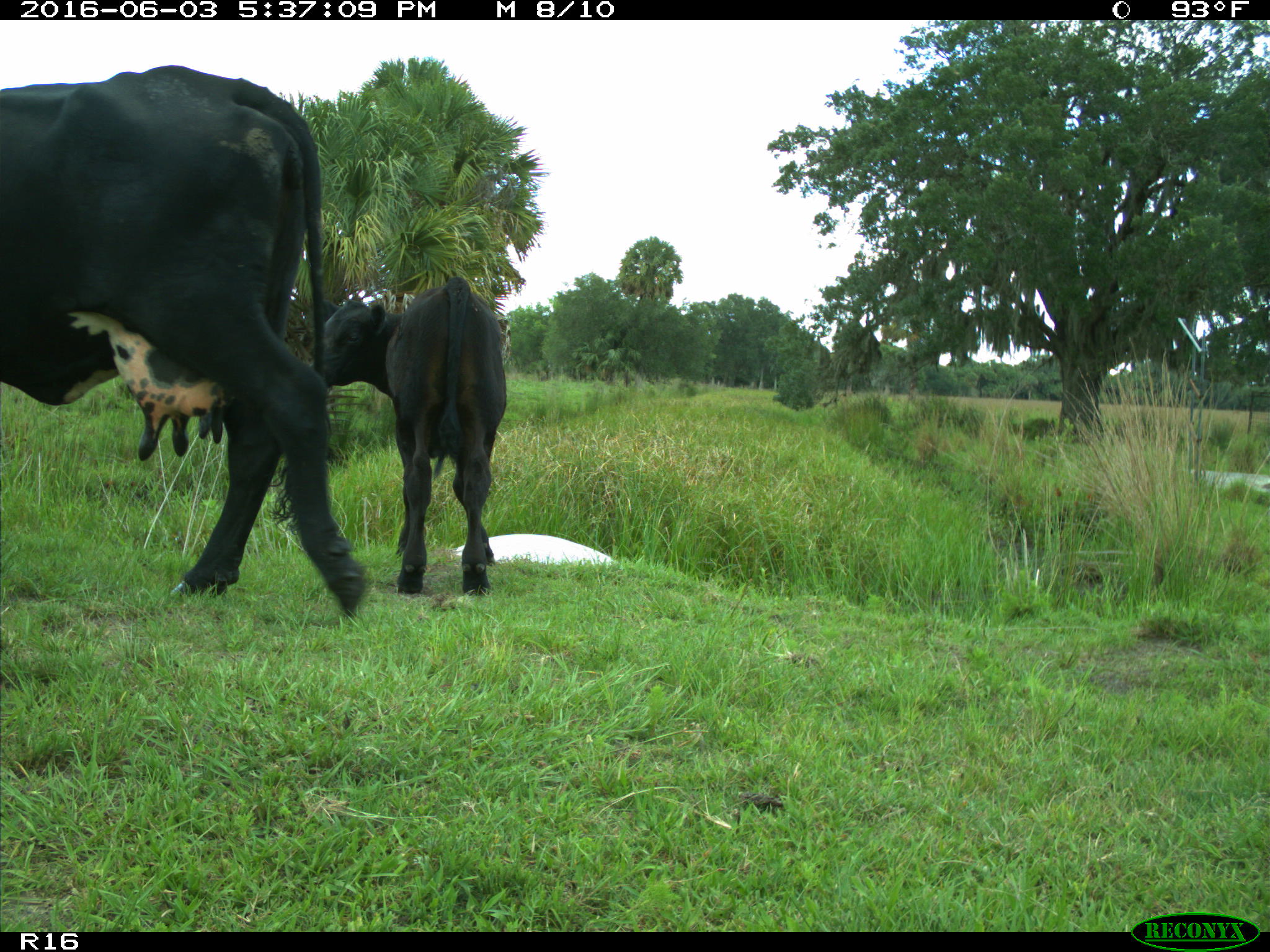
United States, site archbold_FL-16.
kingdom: Animalia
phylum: Chordata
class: Mammalia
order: Artiodactyla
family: Bovidae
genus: Bos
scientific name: Bos taurus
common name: domestic cow